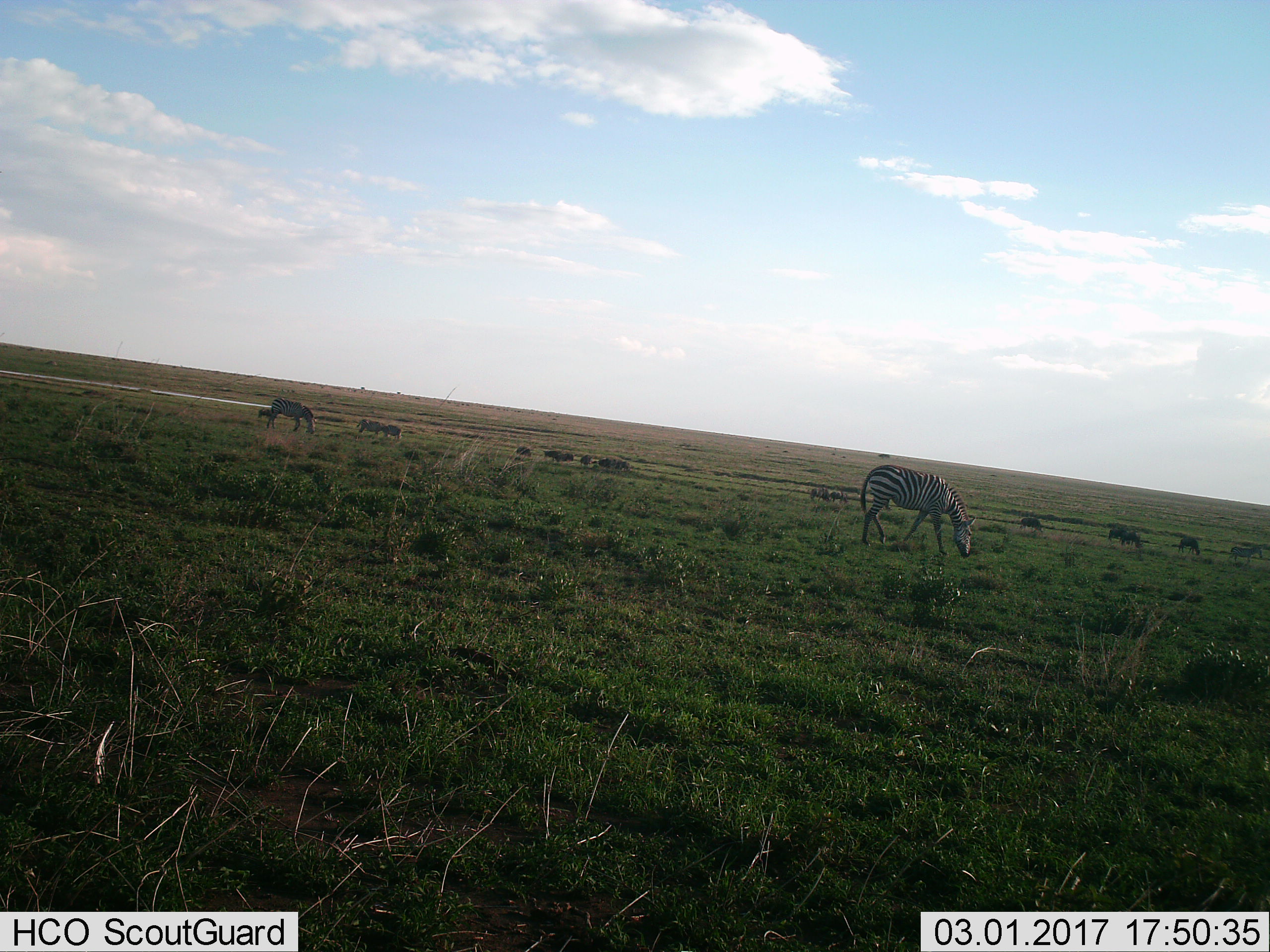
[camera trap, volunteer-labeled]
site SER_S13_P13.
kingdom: Animalia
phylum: Chordata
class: Mammalia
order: Perissodactyla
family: Equidae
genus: Equus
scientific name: Equus quagga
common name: plains zebra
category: zebraplains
Zebraplains (plains zebra) (Equus quagga), count 5. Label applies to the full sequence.